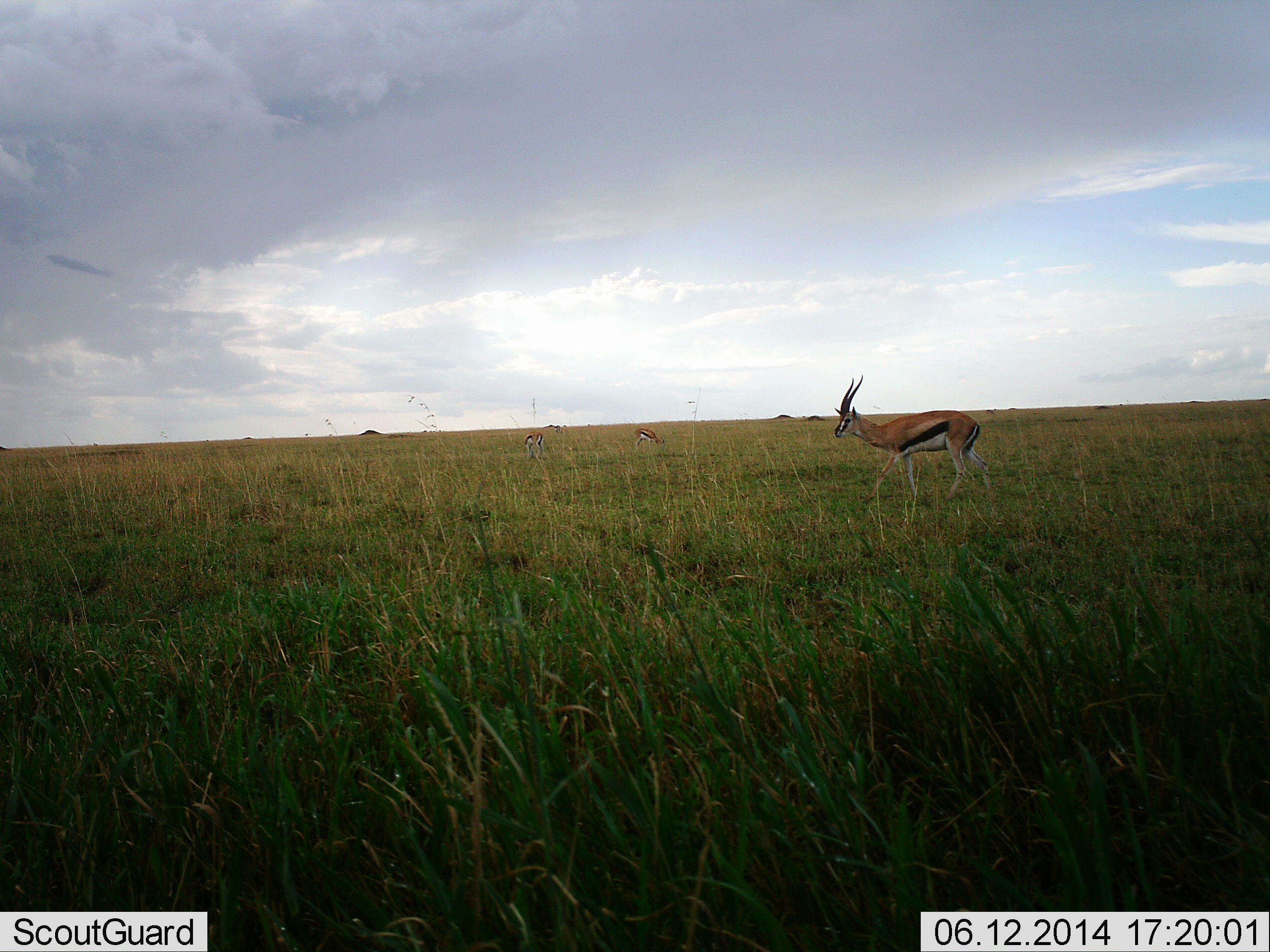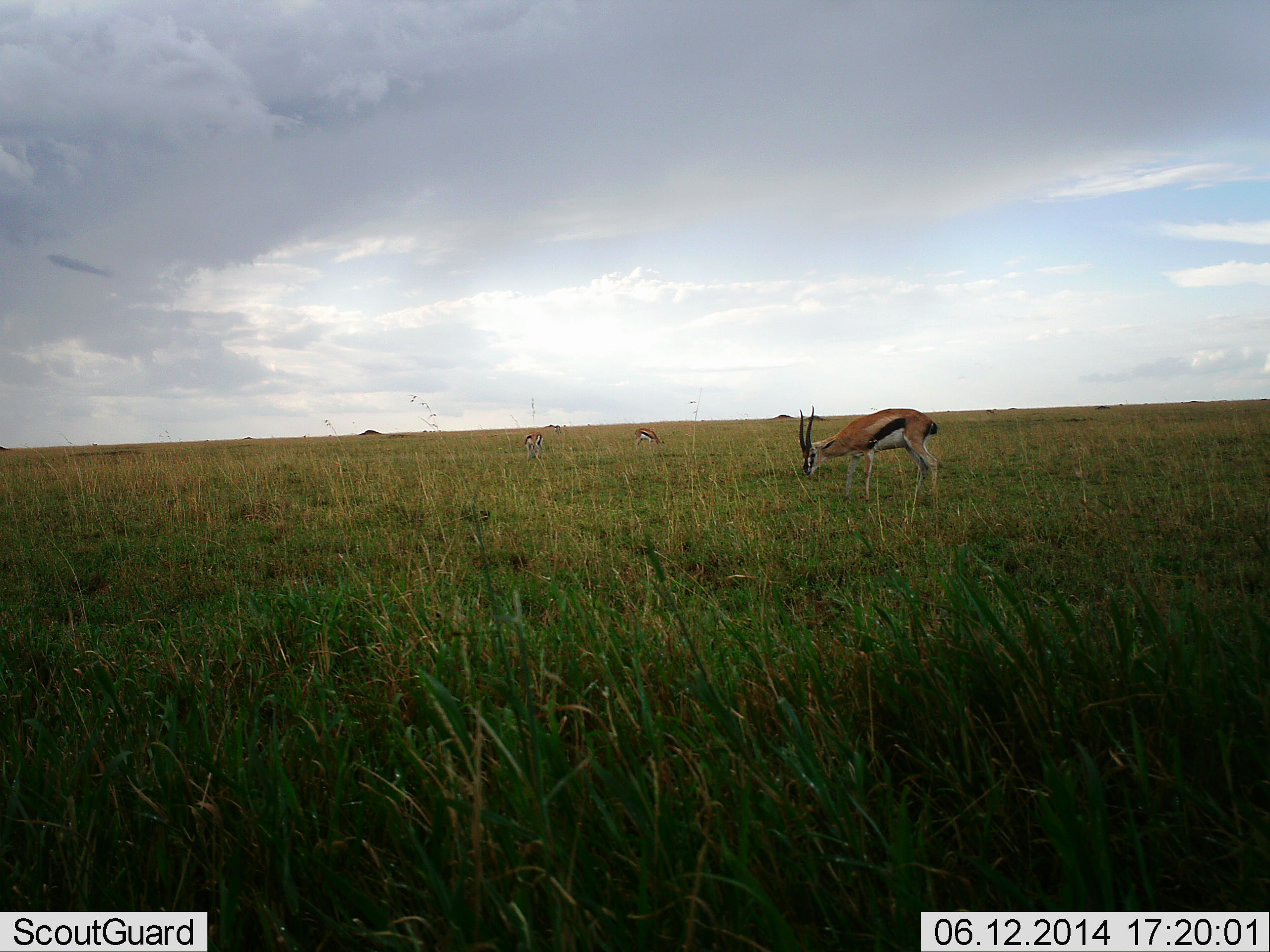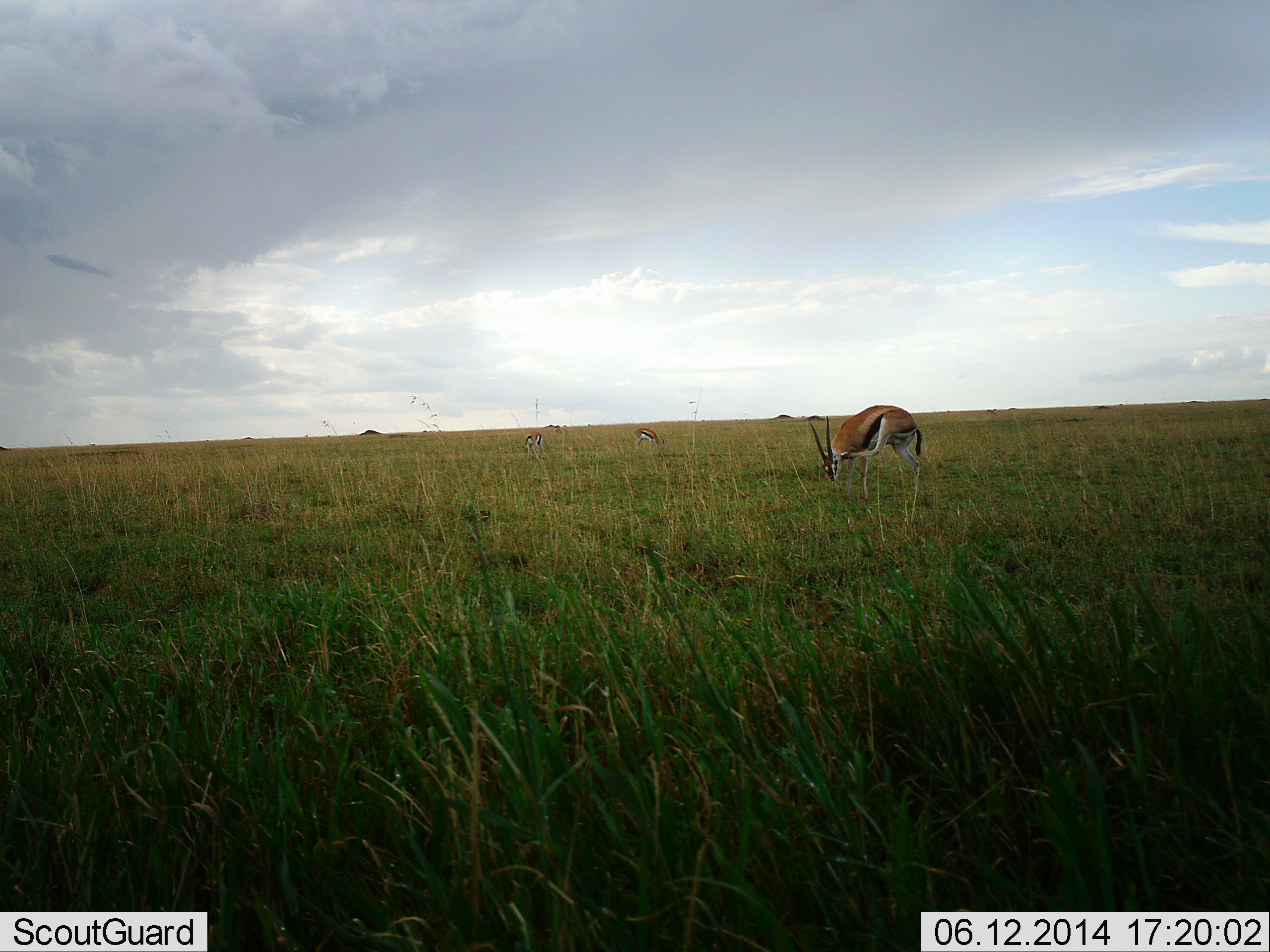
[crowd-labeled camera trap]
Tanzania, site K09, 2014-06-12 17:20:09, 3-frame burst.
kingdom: Animalia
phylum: Chordata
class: Mammalia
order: Artiodactyla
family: Bovidae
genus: Eudorcas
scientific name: Eudorcas thomsonii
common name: thomson's gazelle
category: gazellethomsons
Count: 3.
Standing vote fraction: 20%.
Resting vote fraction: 0%.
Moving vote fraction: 30%.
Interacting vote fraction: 0%.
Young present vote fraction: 0%.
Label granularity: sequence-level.